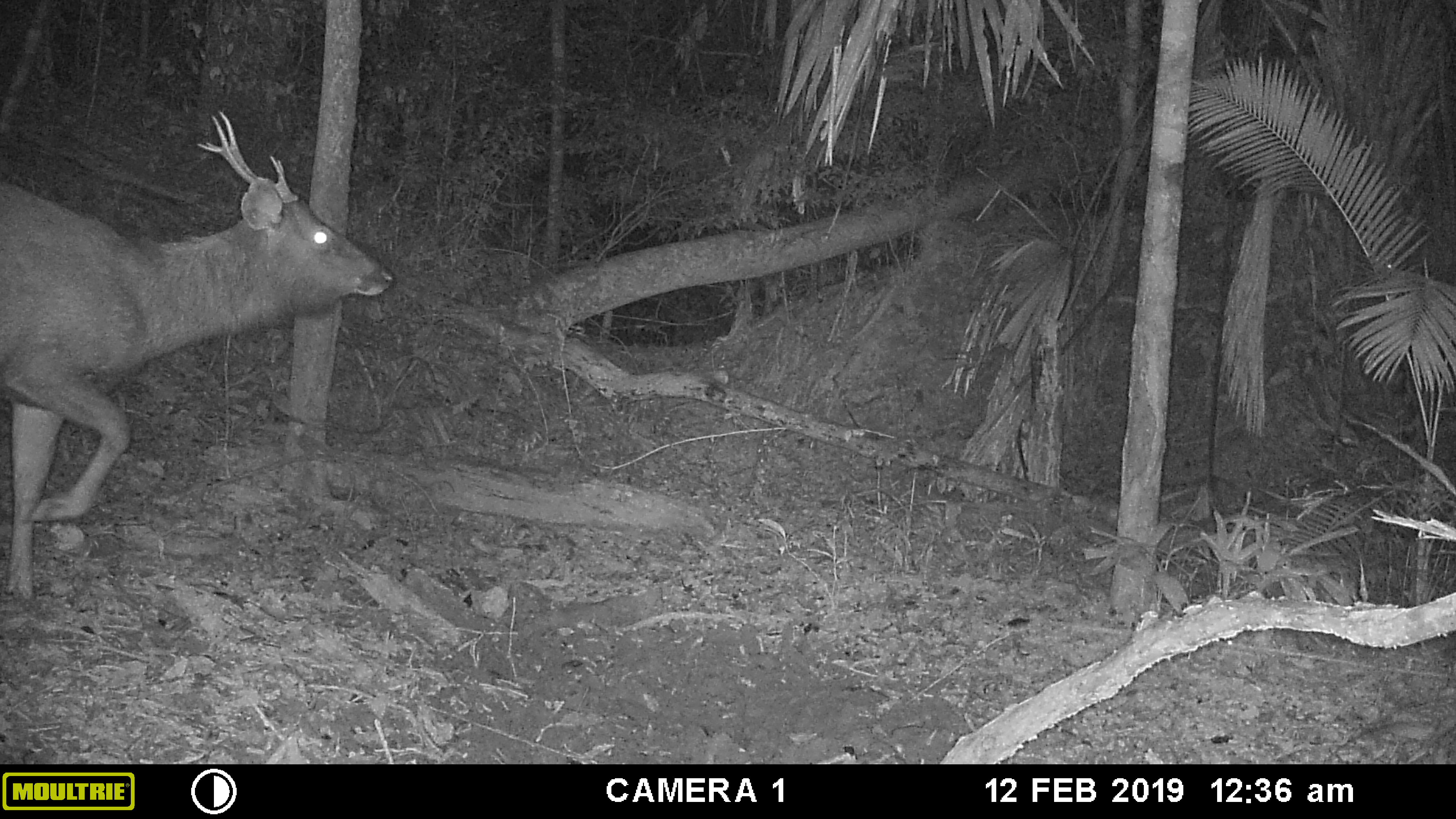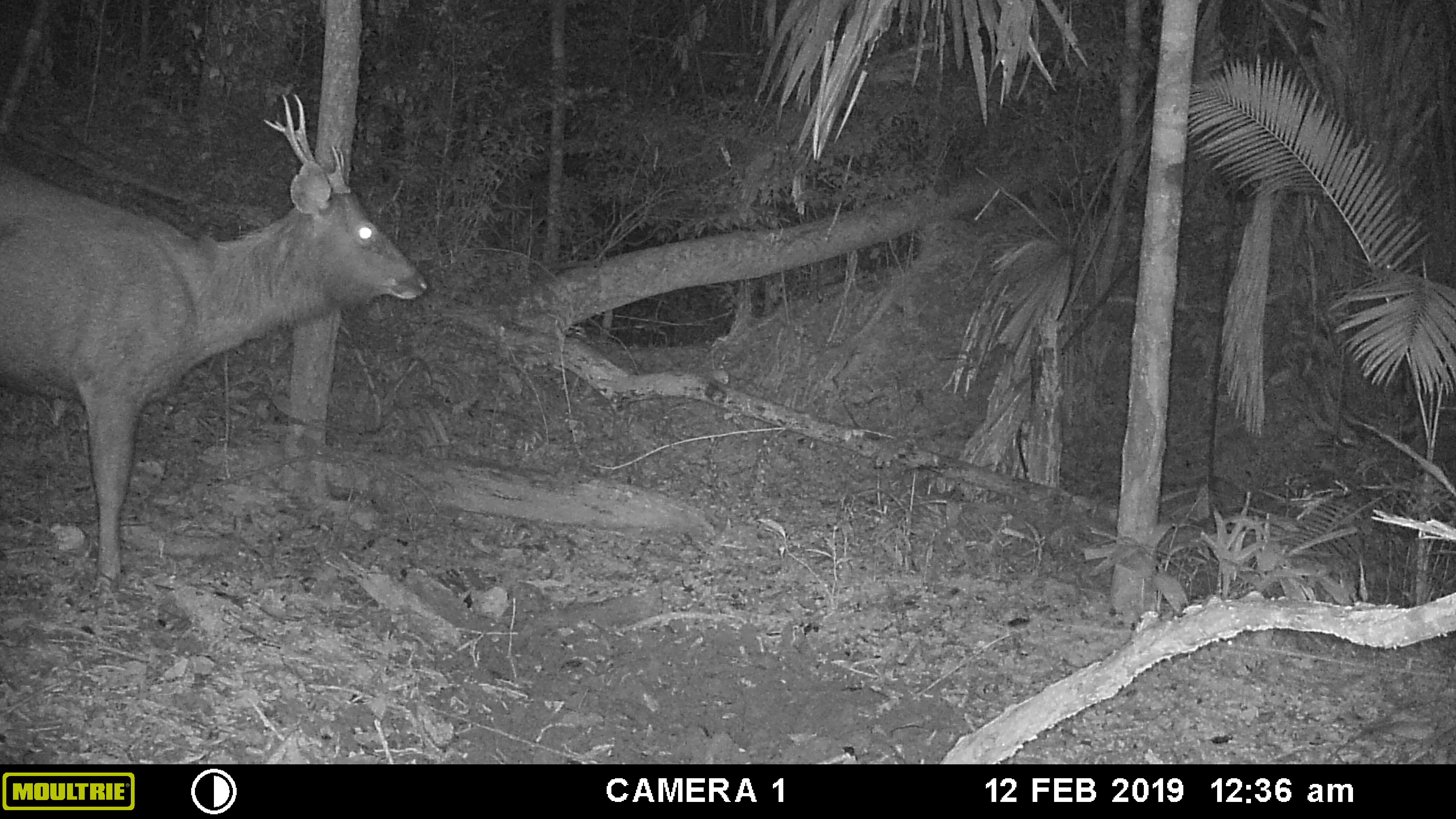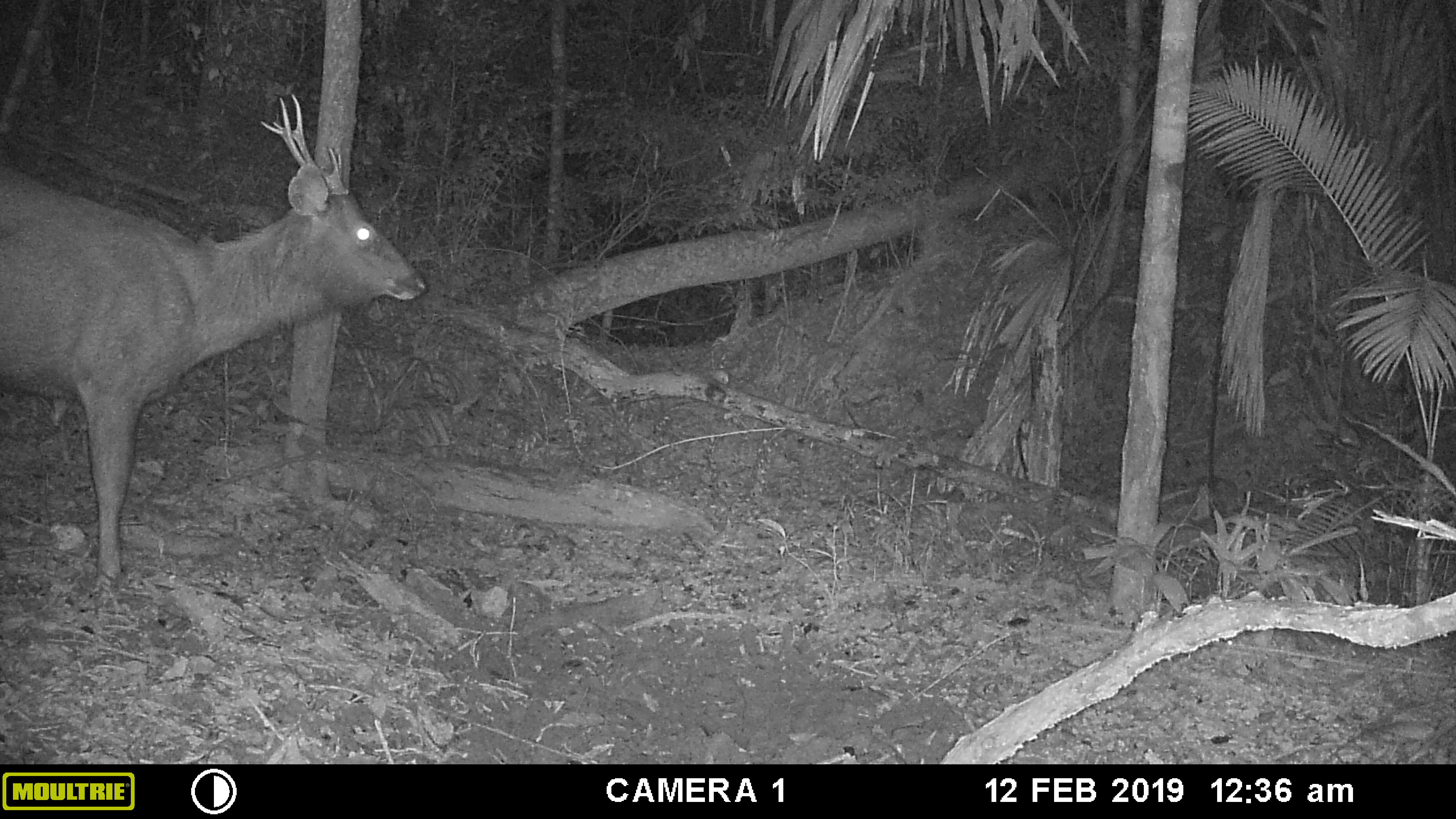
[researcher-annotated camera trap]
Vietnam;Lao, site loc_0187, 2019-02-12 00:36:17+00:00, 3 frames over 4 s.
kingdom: Animalia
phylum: Chordata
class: Mammalia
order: Artiodactyla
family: Cervidae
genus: Rusa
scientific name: Rusa unicolor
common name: sambar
Sambar (Rusa unicolor). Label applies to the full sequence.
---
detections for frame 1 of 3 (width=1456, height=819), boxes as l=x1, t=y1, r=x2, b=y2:
sambar: l=0, t=111, r=394, b=600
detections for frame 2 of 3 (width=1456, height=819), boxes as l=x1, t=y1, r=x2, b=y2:
sambar: l=0, t=94, r=427, b=592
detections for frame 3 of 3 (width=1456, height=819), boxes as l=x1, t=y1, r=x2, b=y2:
sambar: l=0, t=94, r=427, b=590